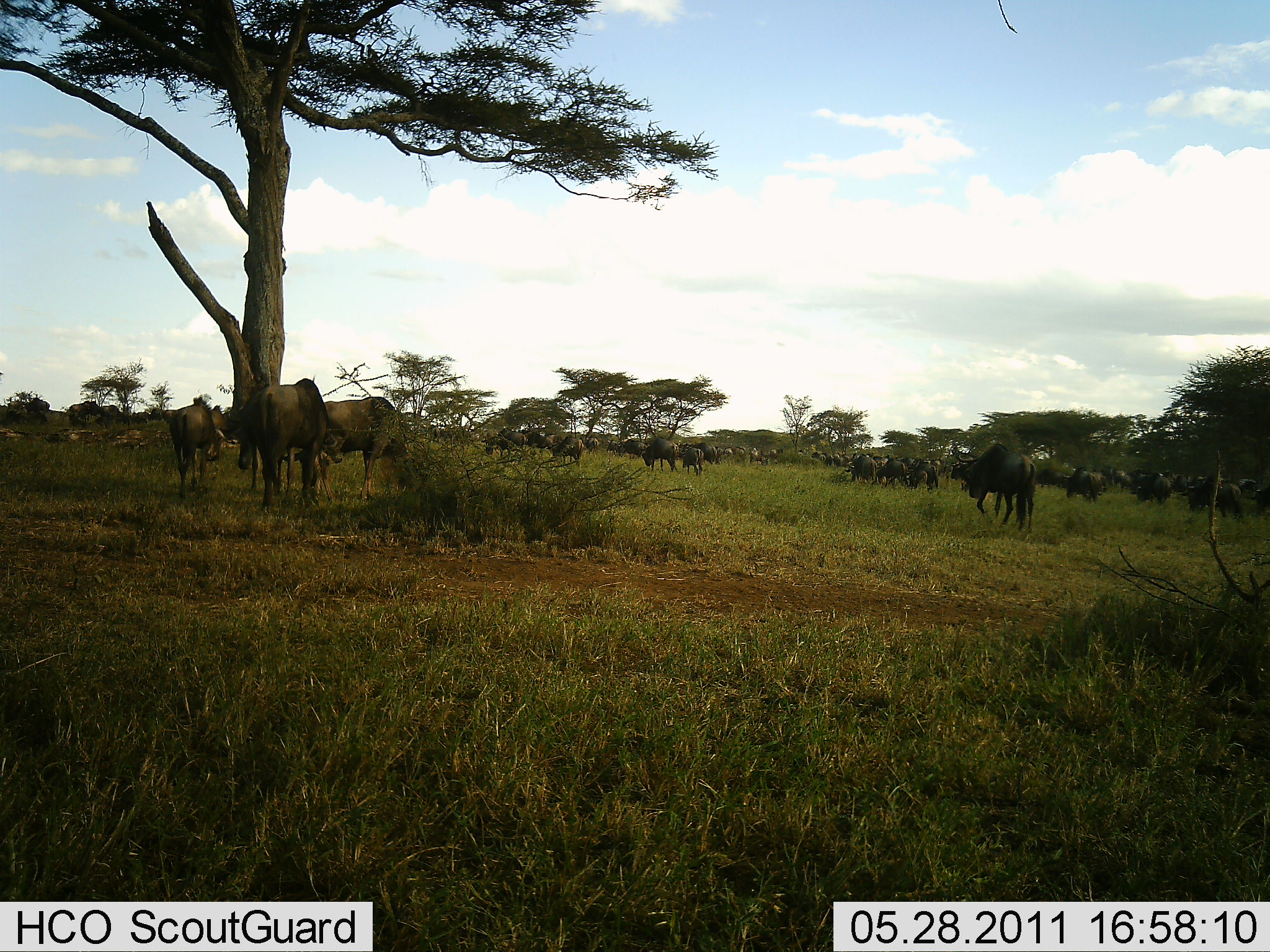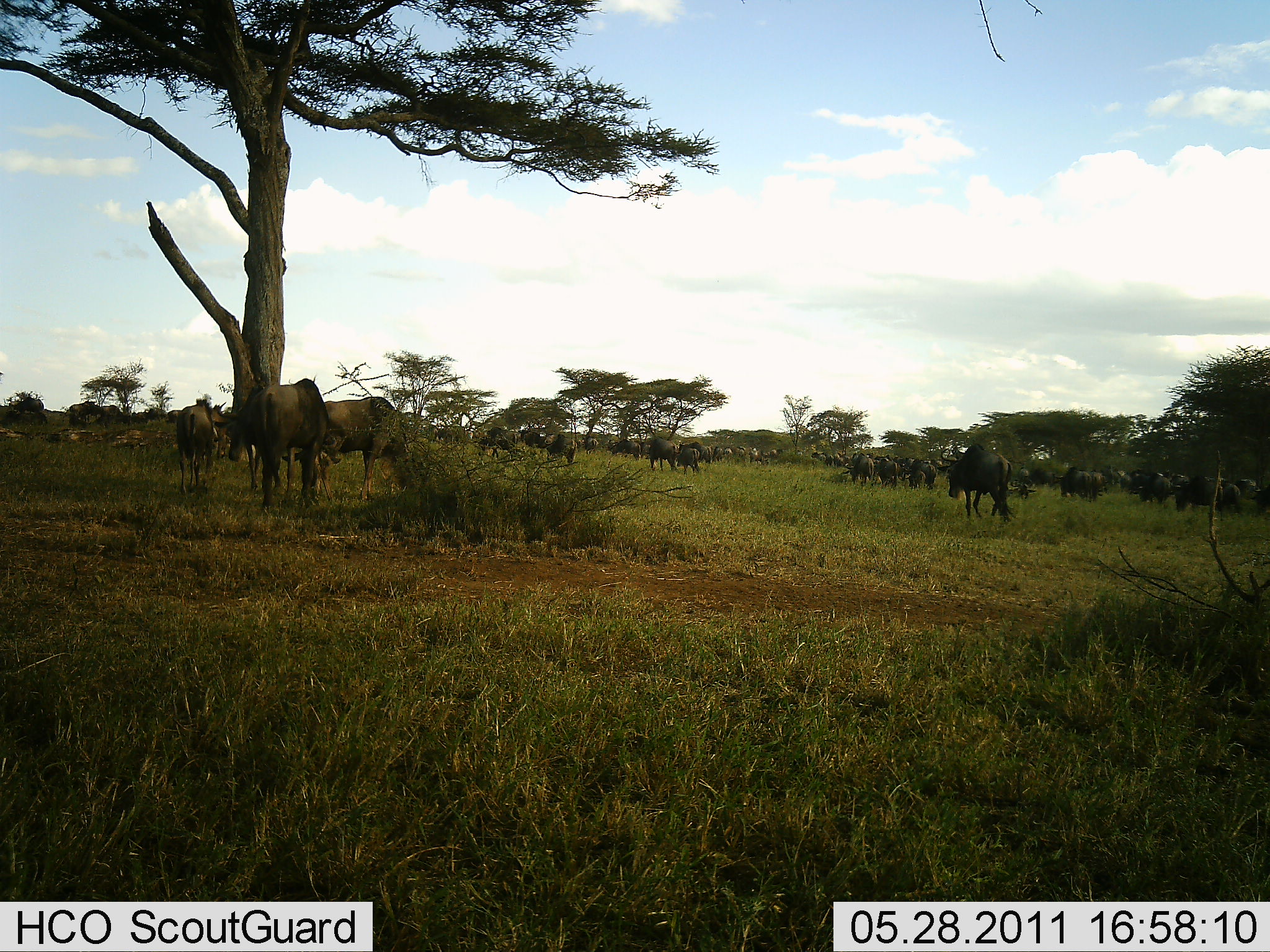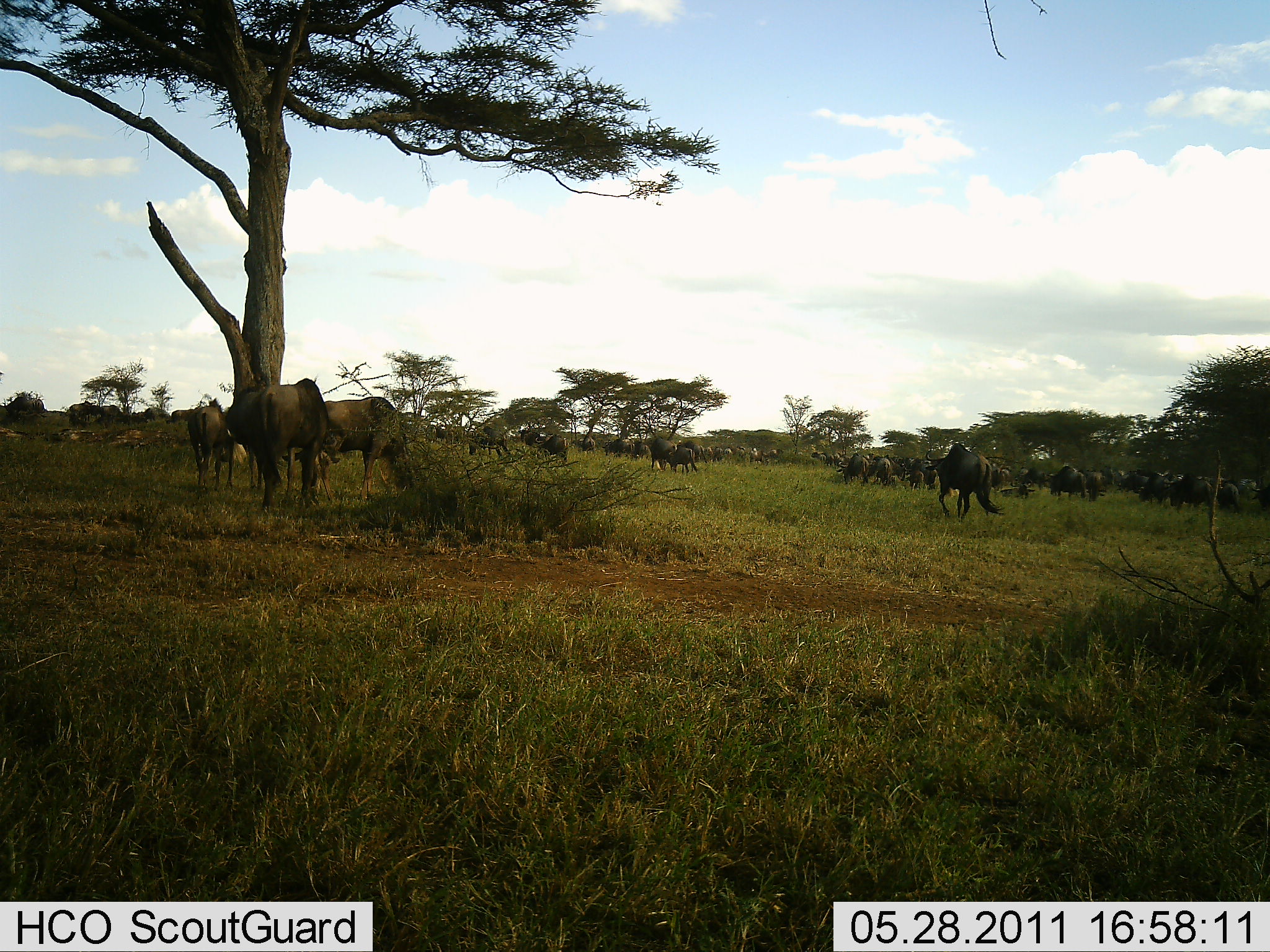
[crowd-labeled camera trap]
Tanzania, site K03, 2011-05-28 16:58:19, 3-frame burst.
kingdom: Animalia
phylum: Chordata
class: Mammalia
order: Artiodactyla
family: Bovidae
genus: Connochaetes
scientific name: Connochaetes taurinus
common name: blue wildebeest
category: wildebeest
Wildebeest (blue wildebeest) (Connochaetes taurinus), count 11-50. Behavior (volunteer vote fractions): standing 31%, resting 0%, moving 81%, interacting 0%. Young present (vote fraction): 12%. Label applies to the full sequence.